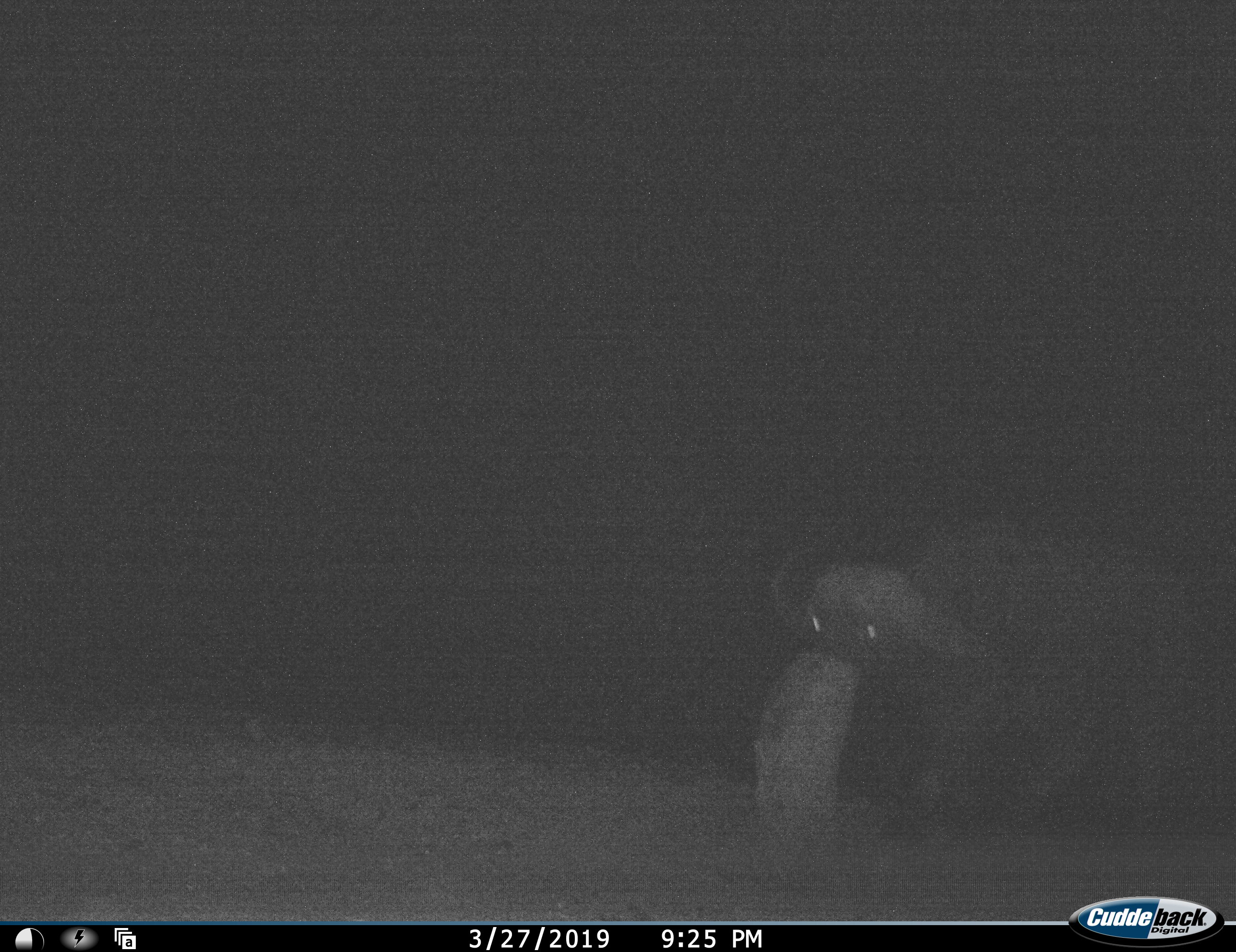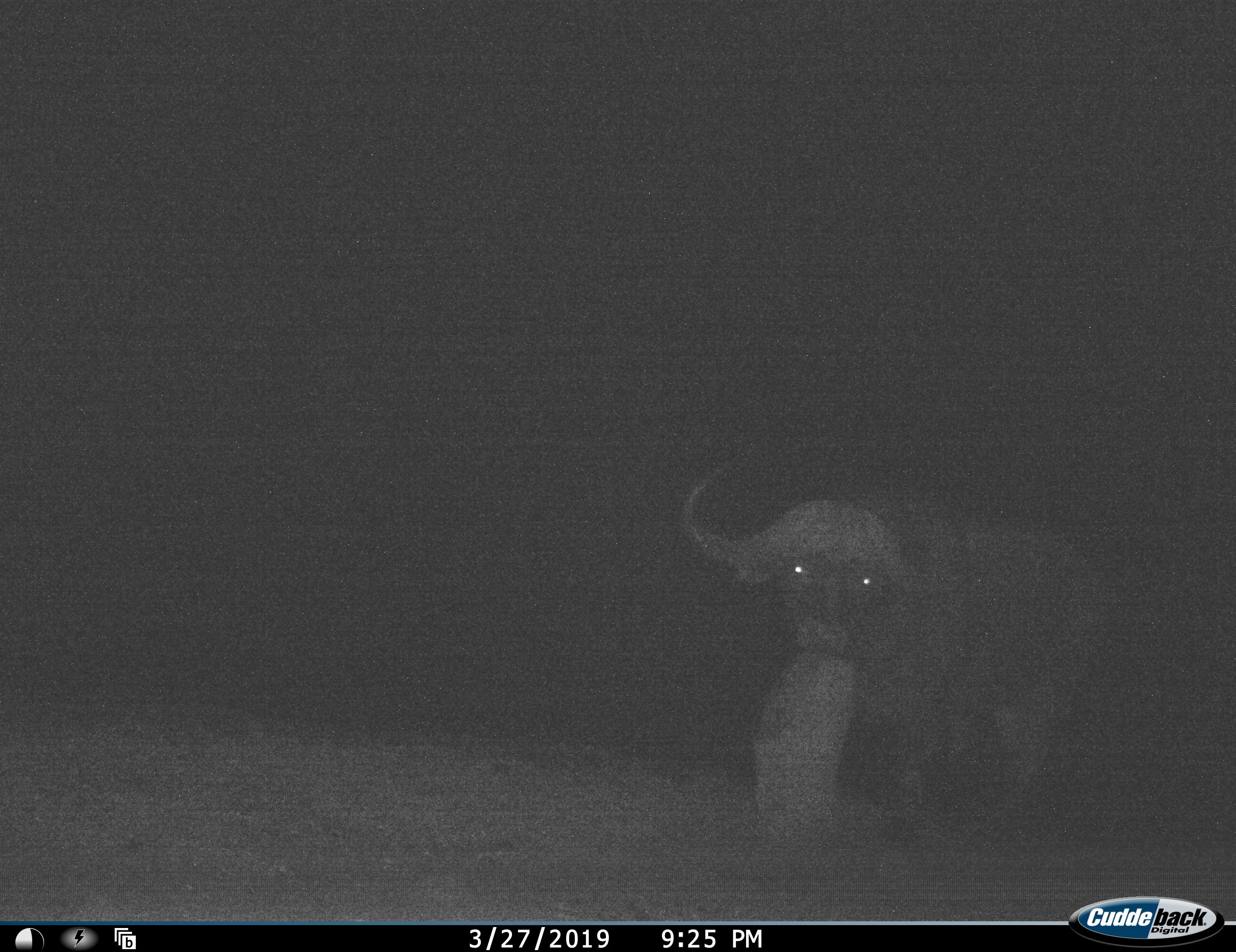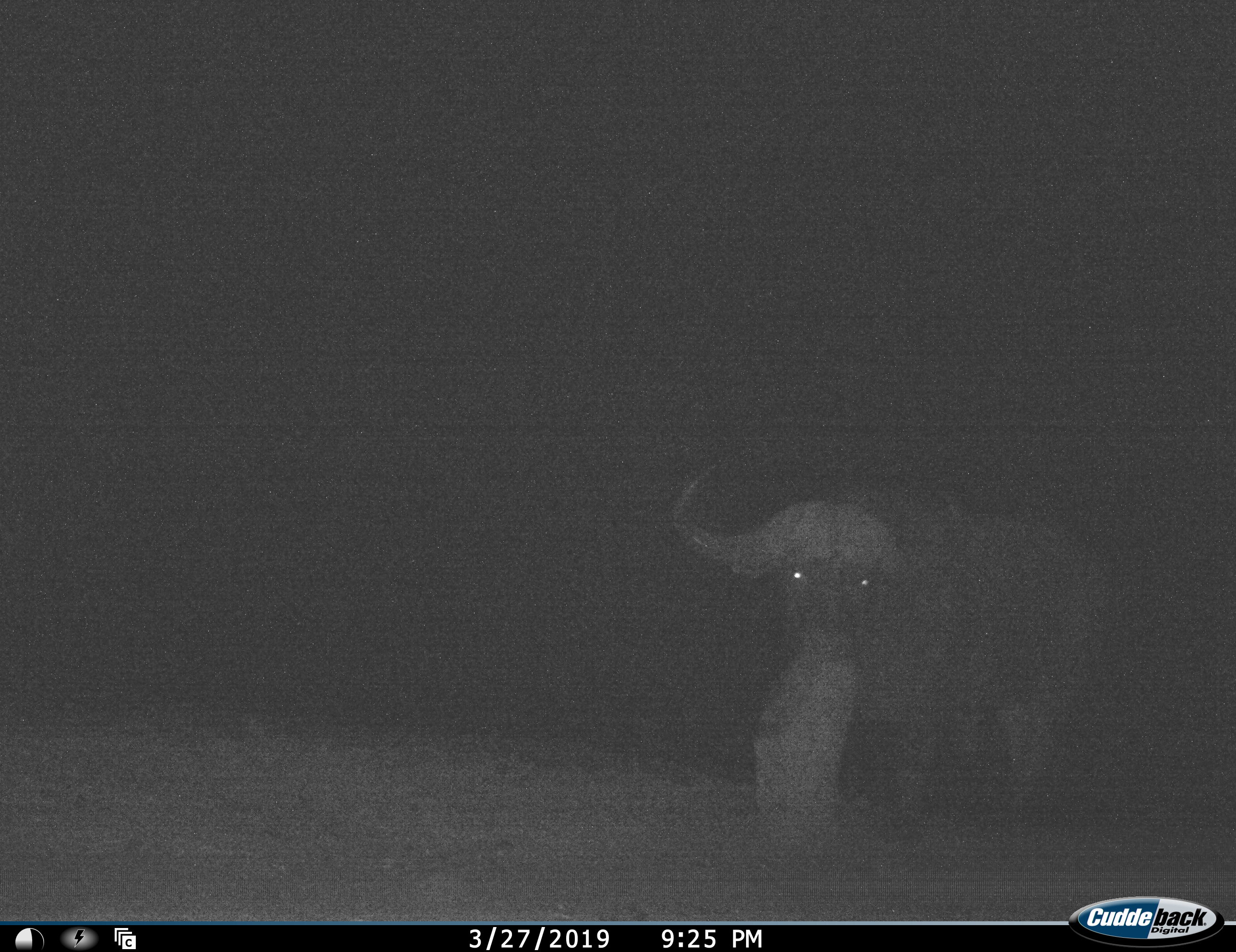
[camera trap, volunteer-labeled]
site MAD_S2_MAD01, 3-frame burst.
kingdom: Animalia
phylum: Chordata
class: Mammalia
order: Artiodactyla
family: Bovidae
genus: Syncerus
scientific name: Syncerus caffer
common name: african buffalo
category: buffalo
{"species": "buffalo (african buffalo) (Syncerus caffer)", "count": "1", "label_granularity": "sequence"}